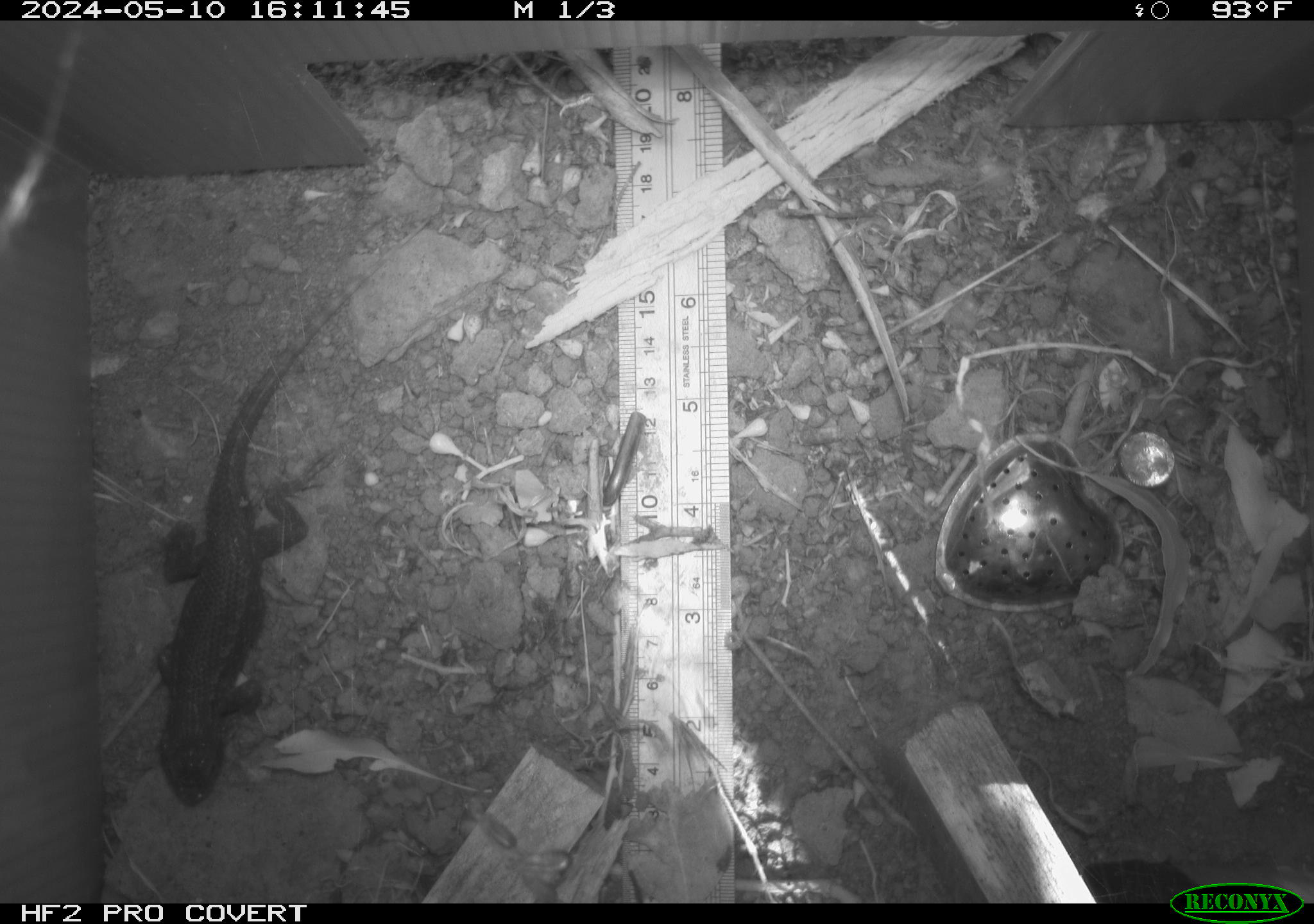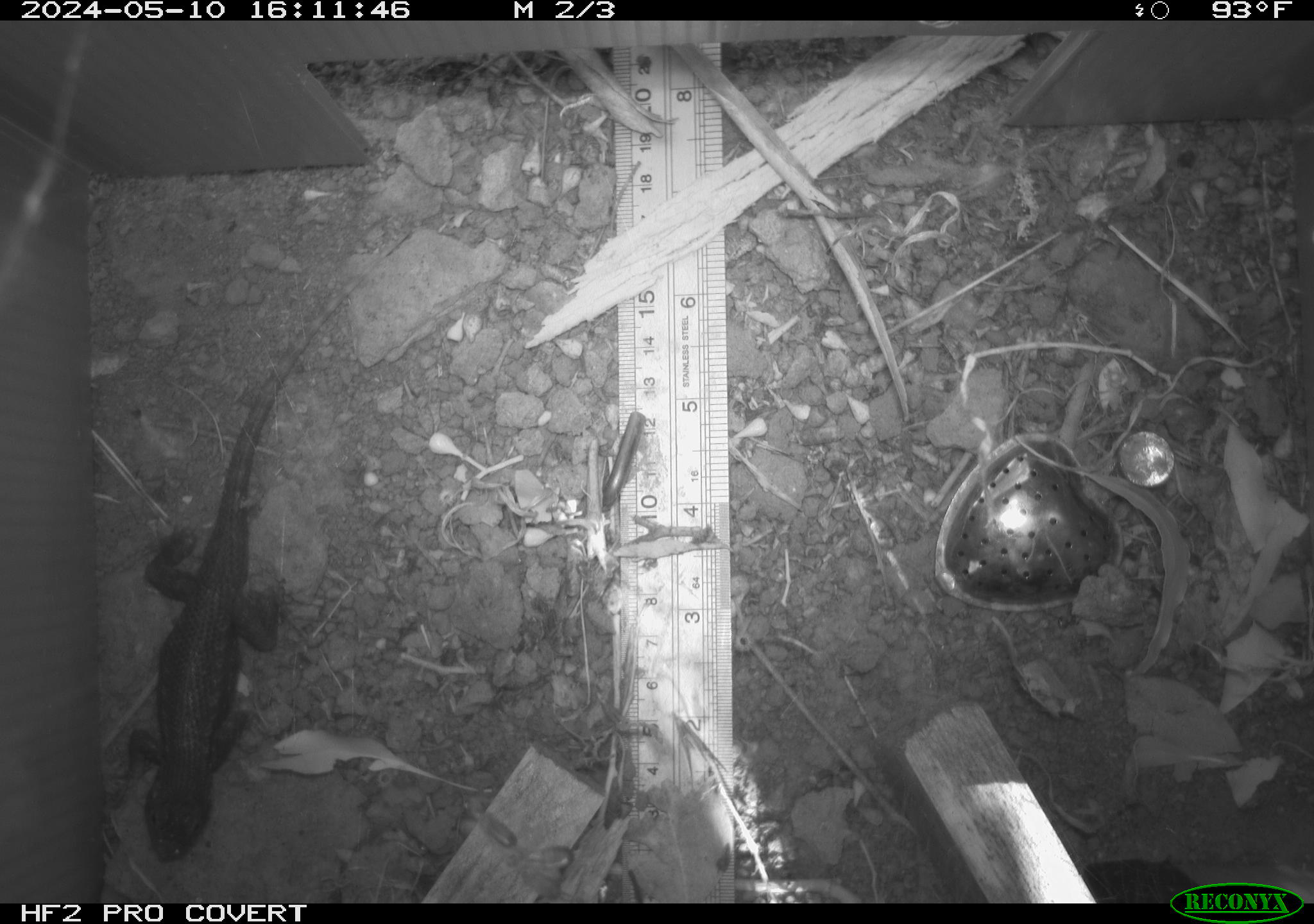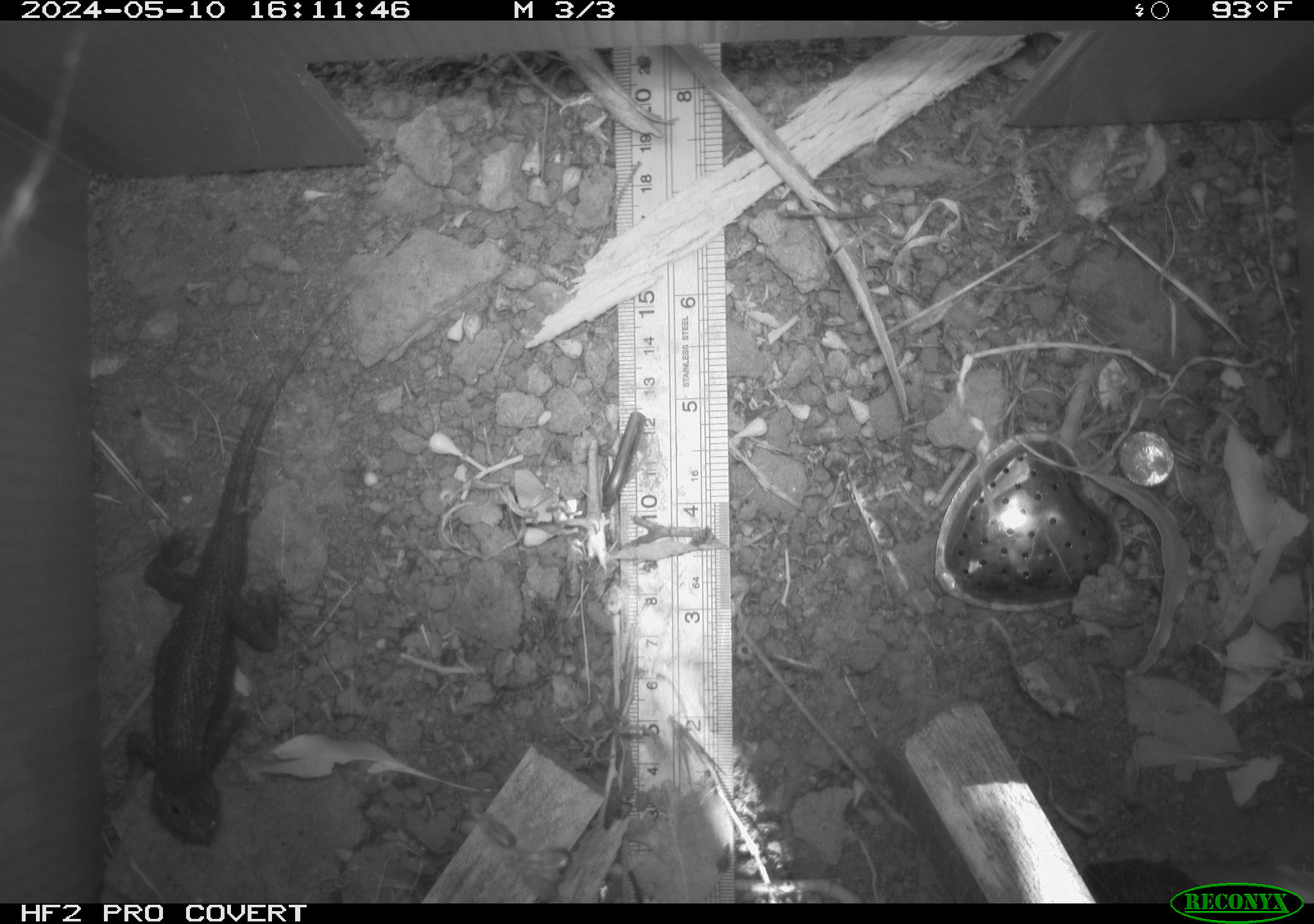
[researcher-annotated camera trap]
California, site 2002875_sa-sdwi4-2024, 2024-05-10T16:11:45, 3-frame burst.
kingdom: Animalia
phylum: Chordata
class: Reptilia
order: Squamata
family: Phrynosomatidae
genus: Sceloporus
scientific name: Sceloporus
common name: spiny lizards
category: sceloporus species